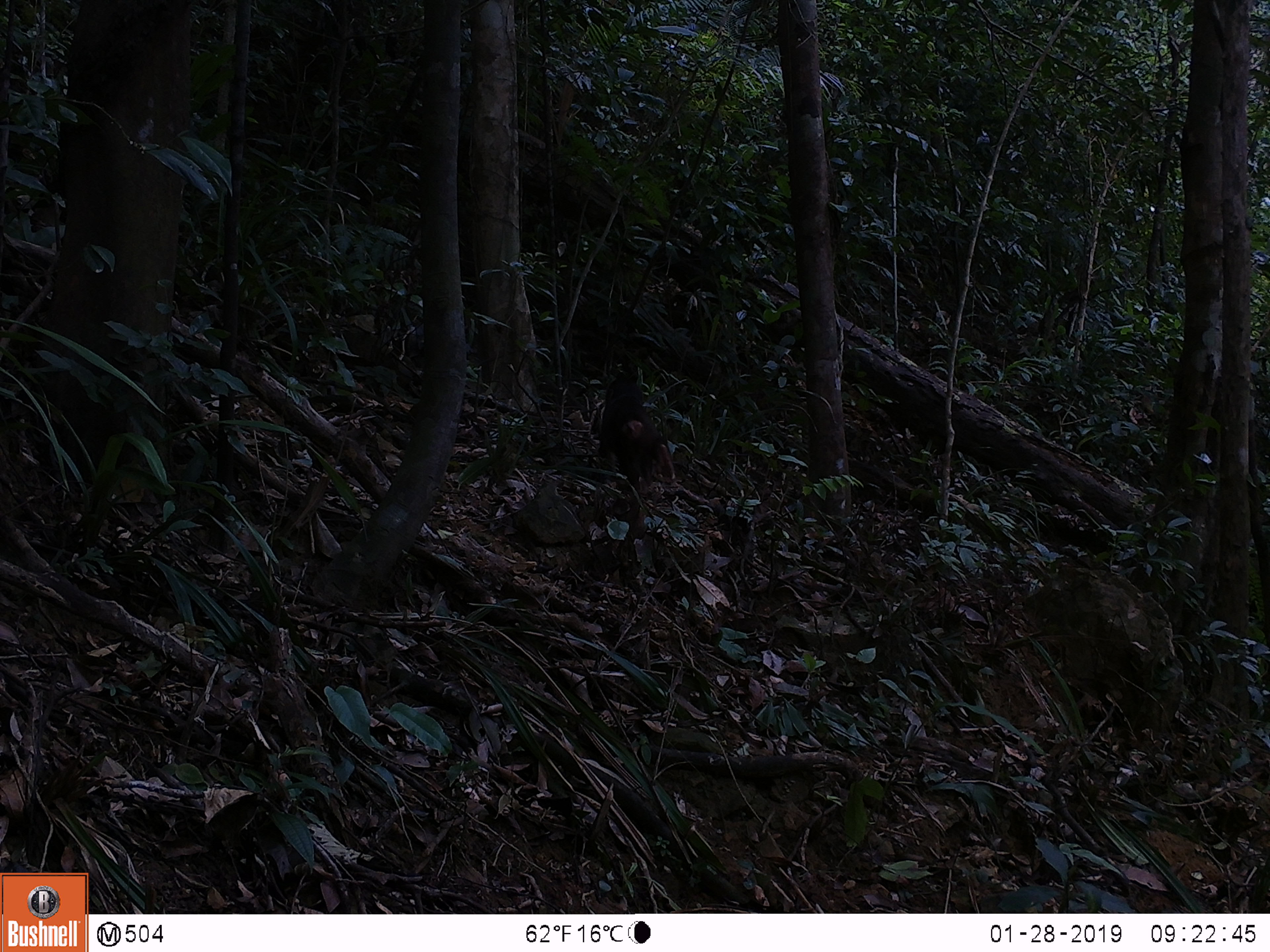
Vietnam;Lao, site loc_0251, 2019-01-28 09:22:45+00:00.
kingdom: Animalia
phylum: Chordata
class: Mammalia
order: Primates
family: Cercopithecidae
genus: Macaca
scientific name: Macaca arctoides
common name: stump-tailed macaque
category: stump tailed macaque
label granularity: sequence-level